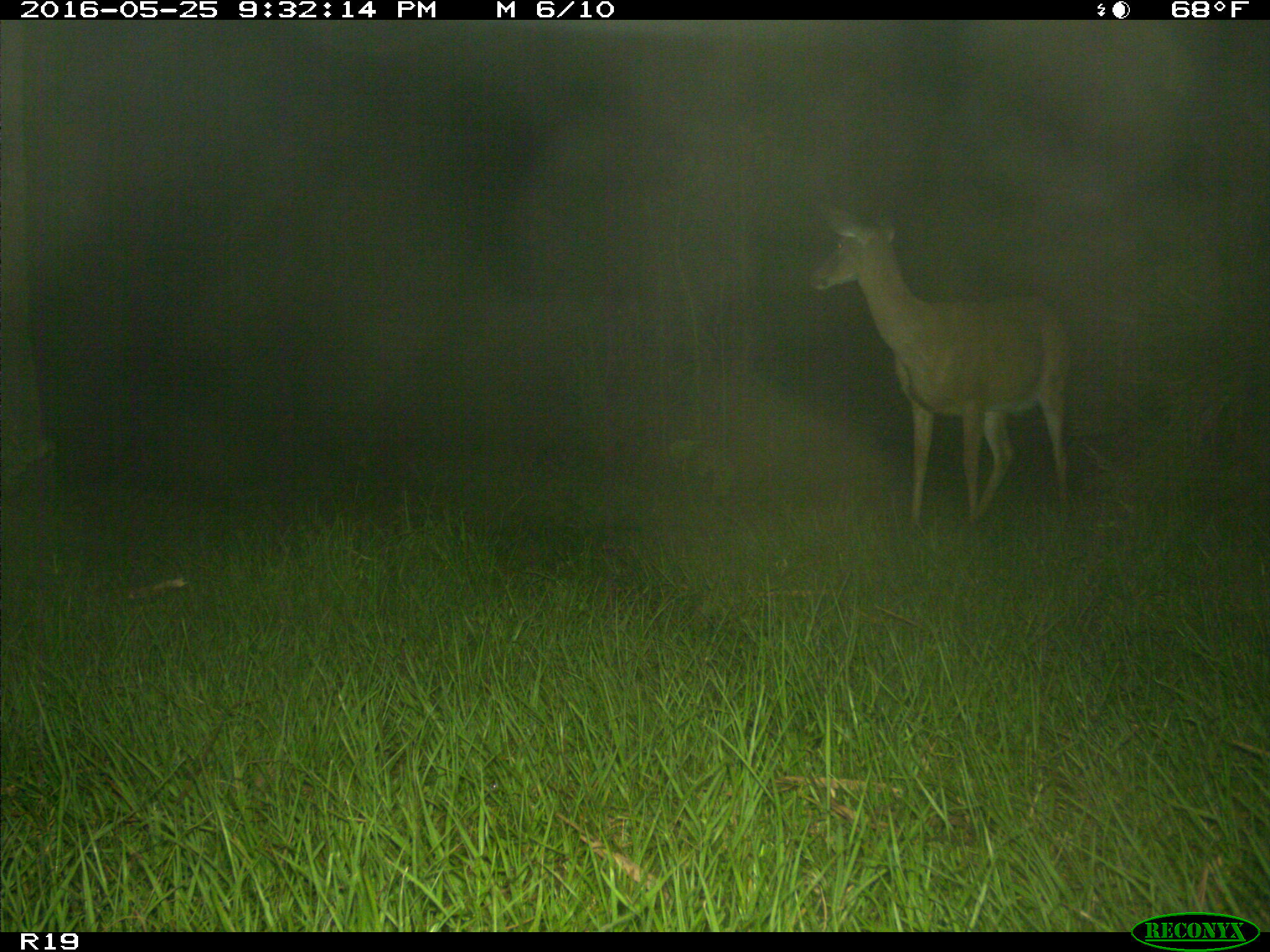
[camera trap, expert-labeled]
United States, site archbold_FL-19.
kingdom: Animalia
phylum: Chordata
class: Mammalia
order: Artiodactyla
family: Cervidae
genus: Odocoileus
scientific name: Odocoileus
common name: deer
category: unidentified deer